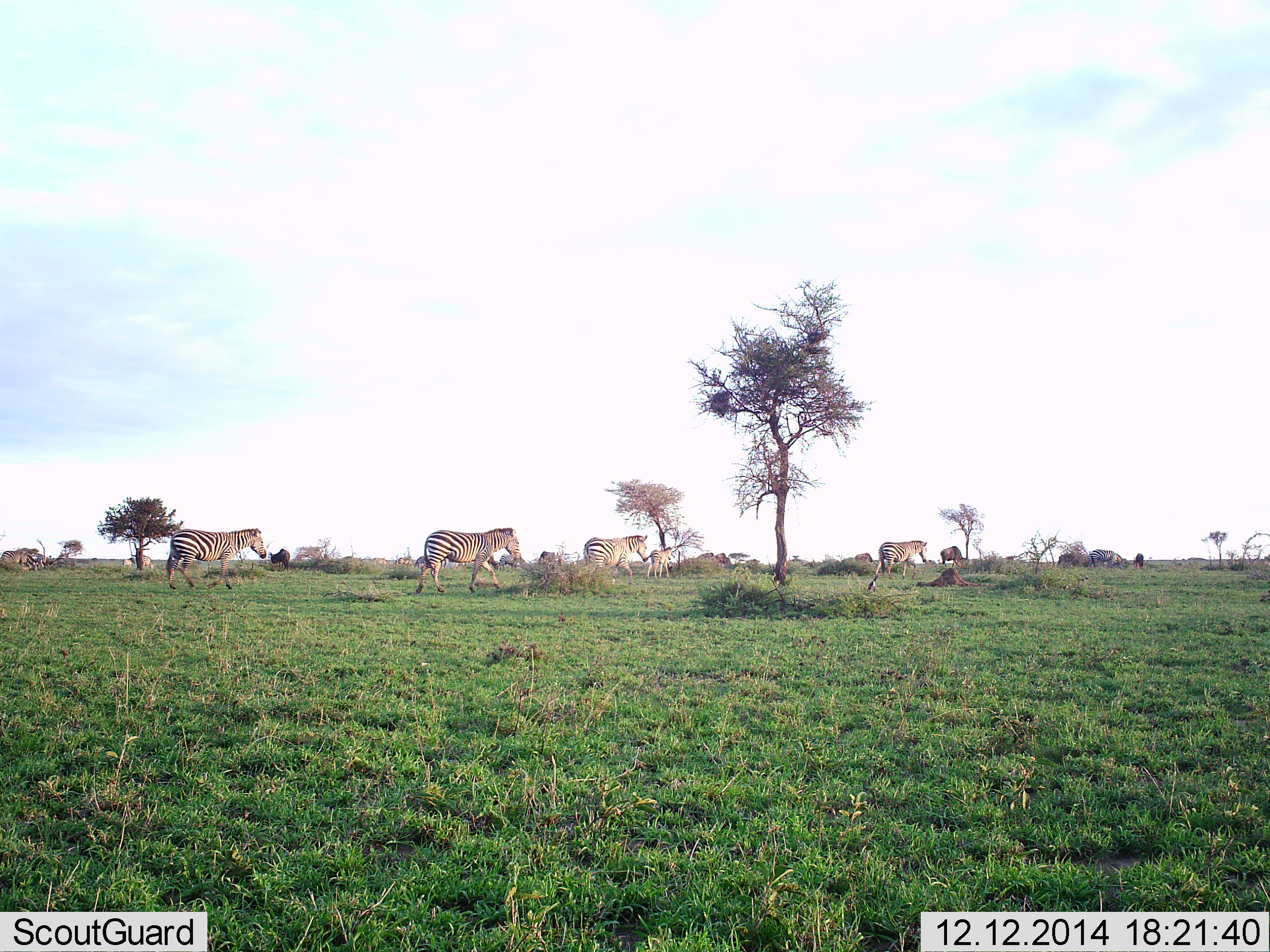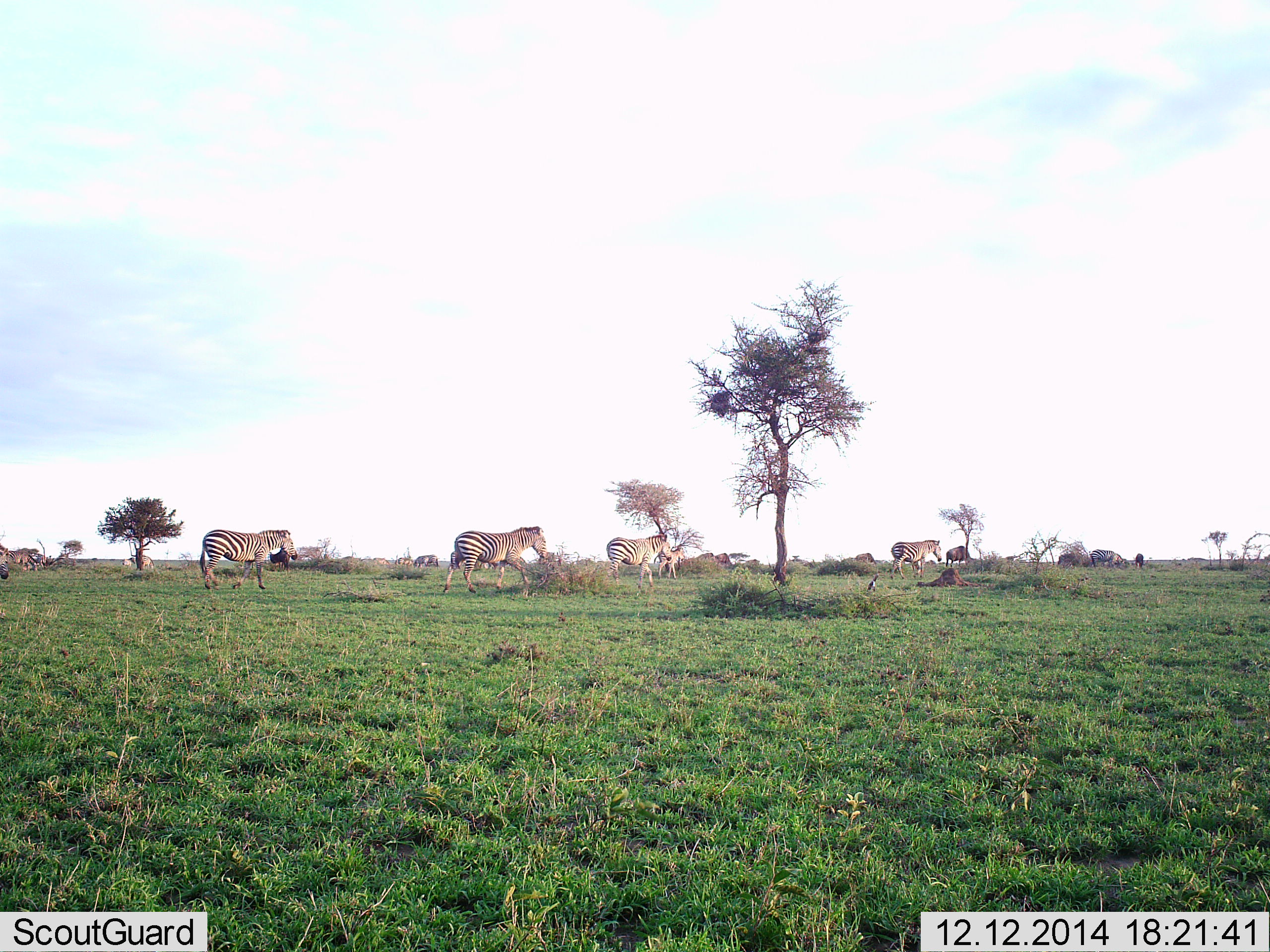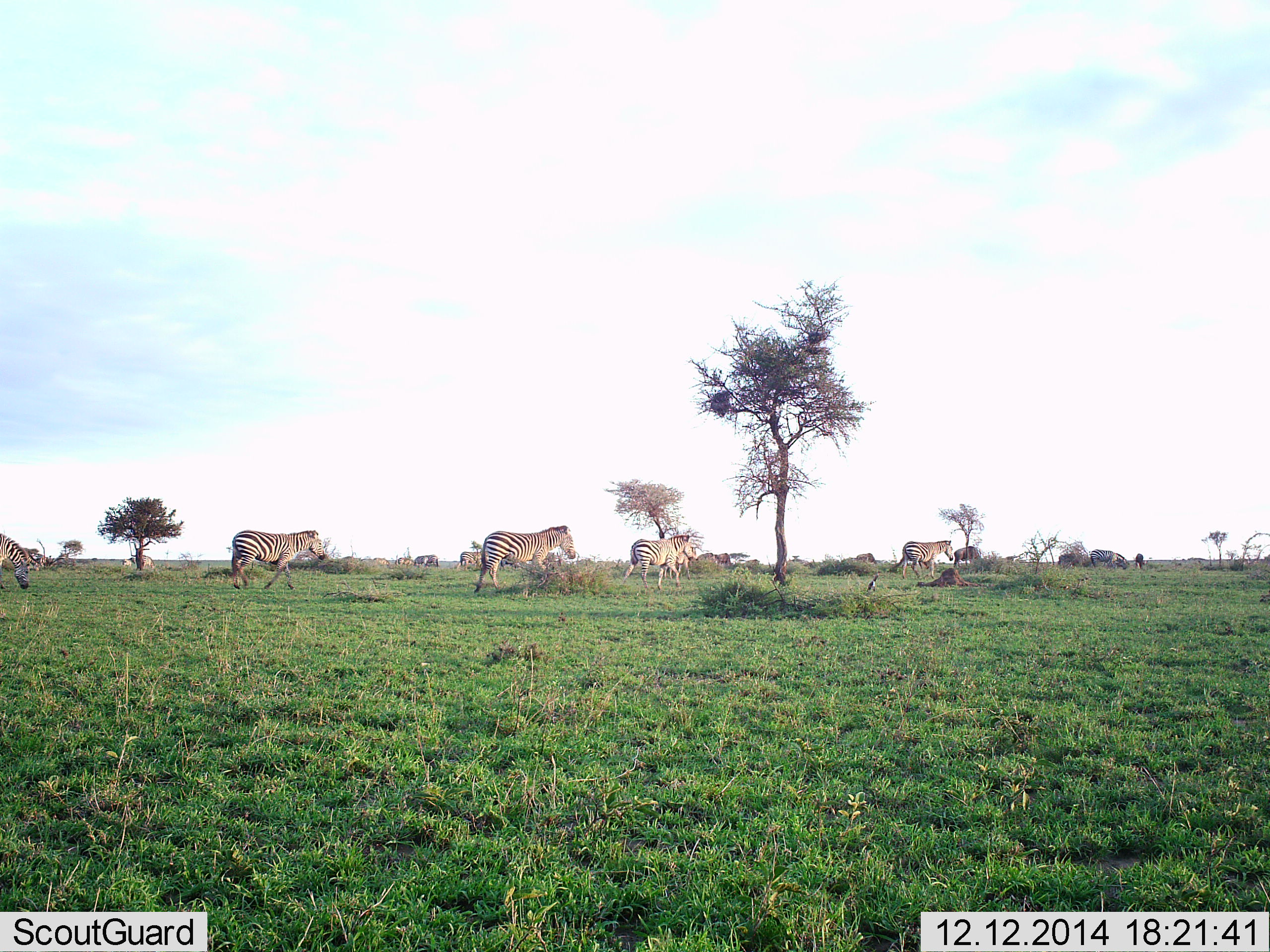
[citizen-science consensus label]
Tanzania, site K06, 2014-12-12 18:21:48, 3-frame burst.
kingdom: Animalia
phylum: Chordata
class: Mammalia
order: Perissodactyla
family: Equidae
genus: Equus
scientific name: Equus quagga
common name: plains zebra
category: zebra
Zebra (plains zebra) (Equus quagga), count 6. Behavior (volunteer vote fractions): standing 17%, resting 0%, moving 100%, interacting 0%. Young present (vote fraction): 0%. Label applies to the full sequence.